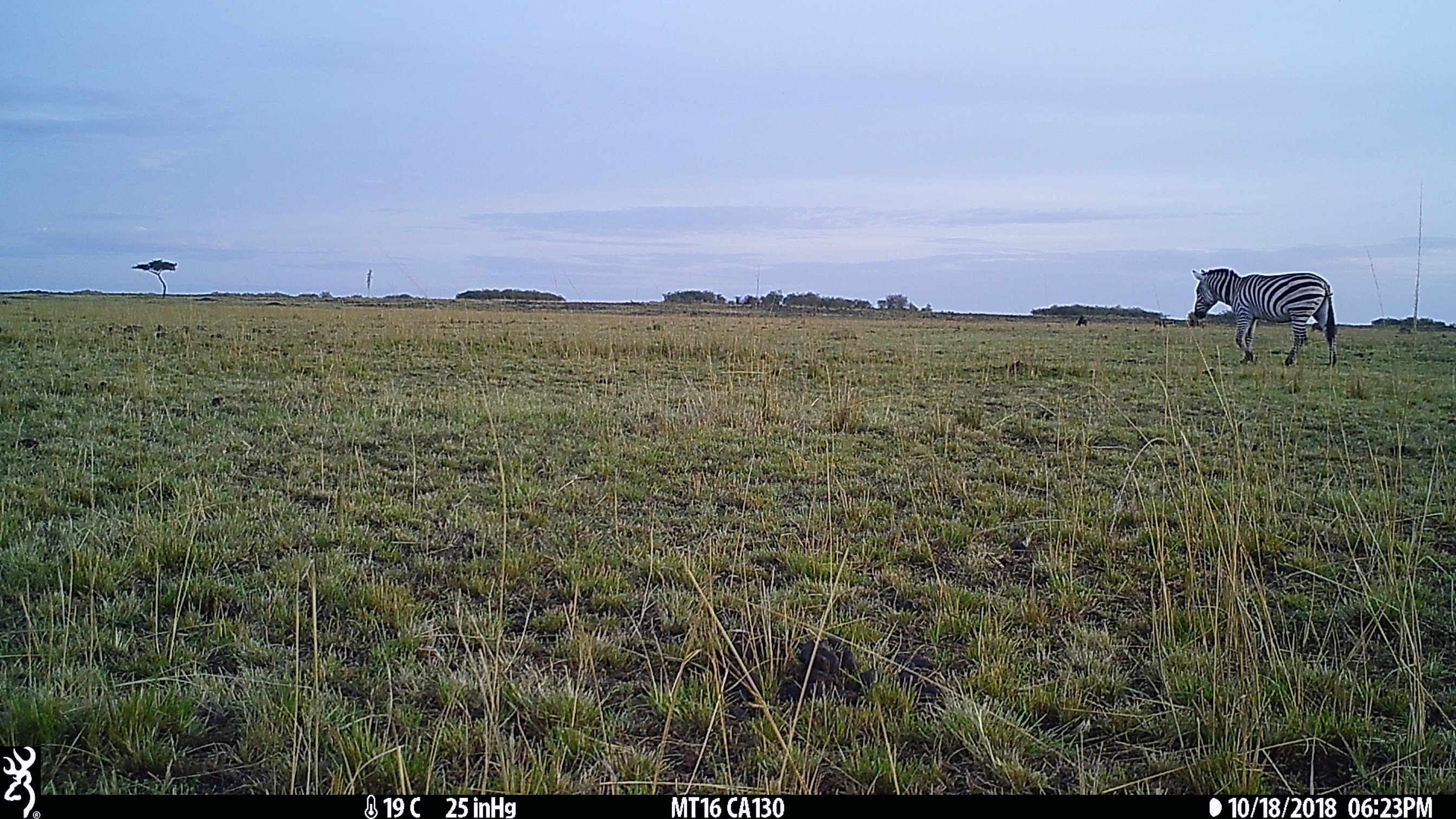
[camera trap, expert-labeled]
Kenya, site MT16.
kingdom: Animalia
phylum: Chordata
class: Mammalia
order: Perissodactyla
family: Equidae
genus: Equus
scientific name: Equus quagga burchellii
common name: burchell's zebra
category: zebra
Zebra (burchell's zebra) (Equus quagga burchellii).